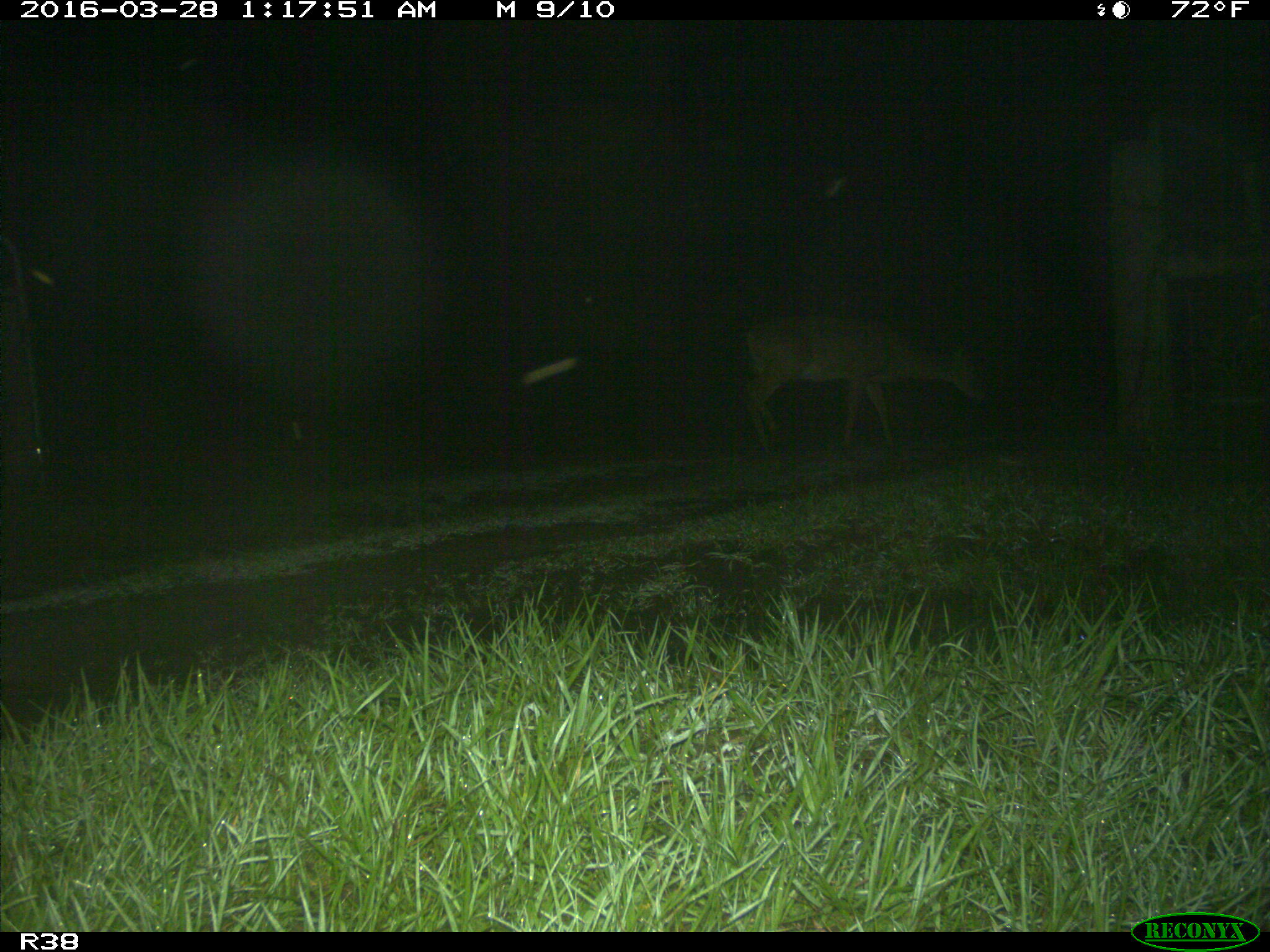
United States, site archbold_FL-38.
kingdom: Animalia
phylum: Chordata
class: Mammalia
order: Artiodactyla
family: Cervidae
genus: Odocoileus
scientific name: Odocoileus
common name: deer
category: unidentified deer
Unidentified deer (deer) (Odocoileus).